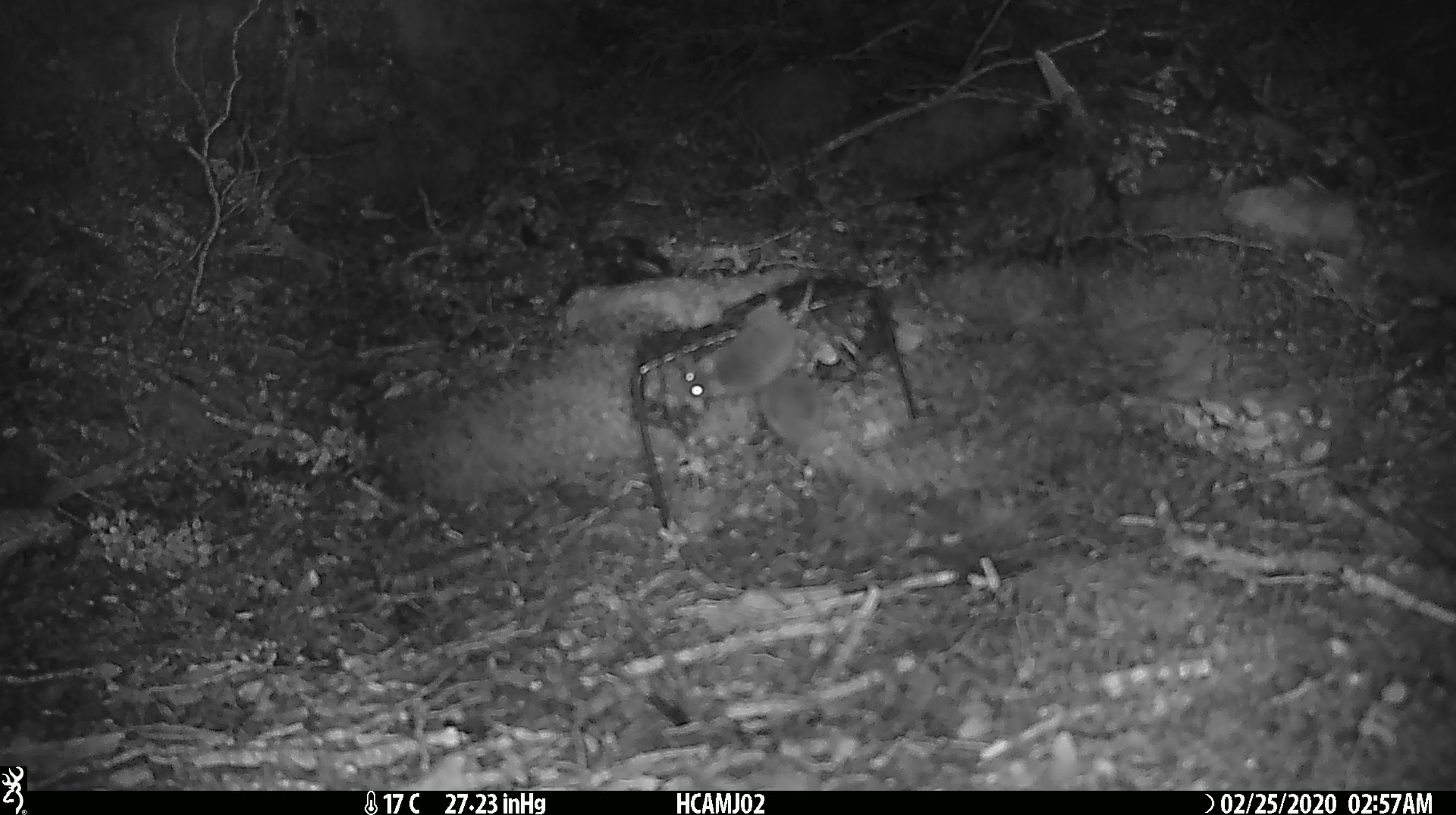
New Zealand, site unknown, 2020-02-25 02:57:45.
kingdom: Animalia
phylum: Chordata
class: Mammalia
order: Rodentia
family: Muridae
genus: Mus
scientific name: Mus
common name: mouse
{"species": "mouse (Mus)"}